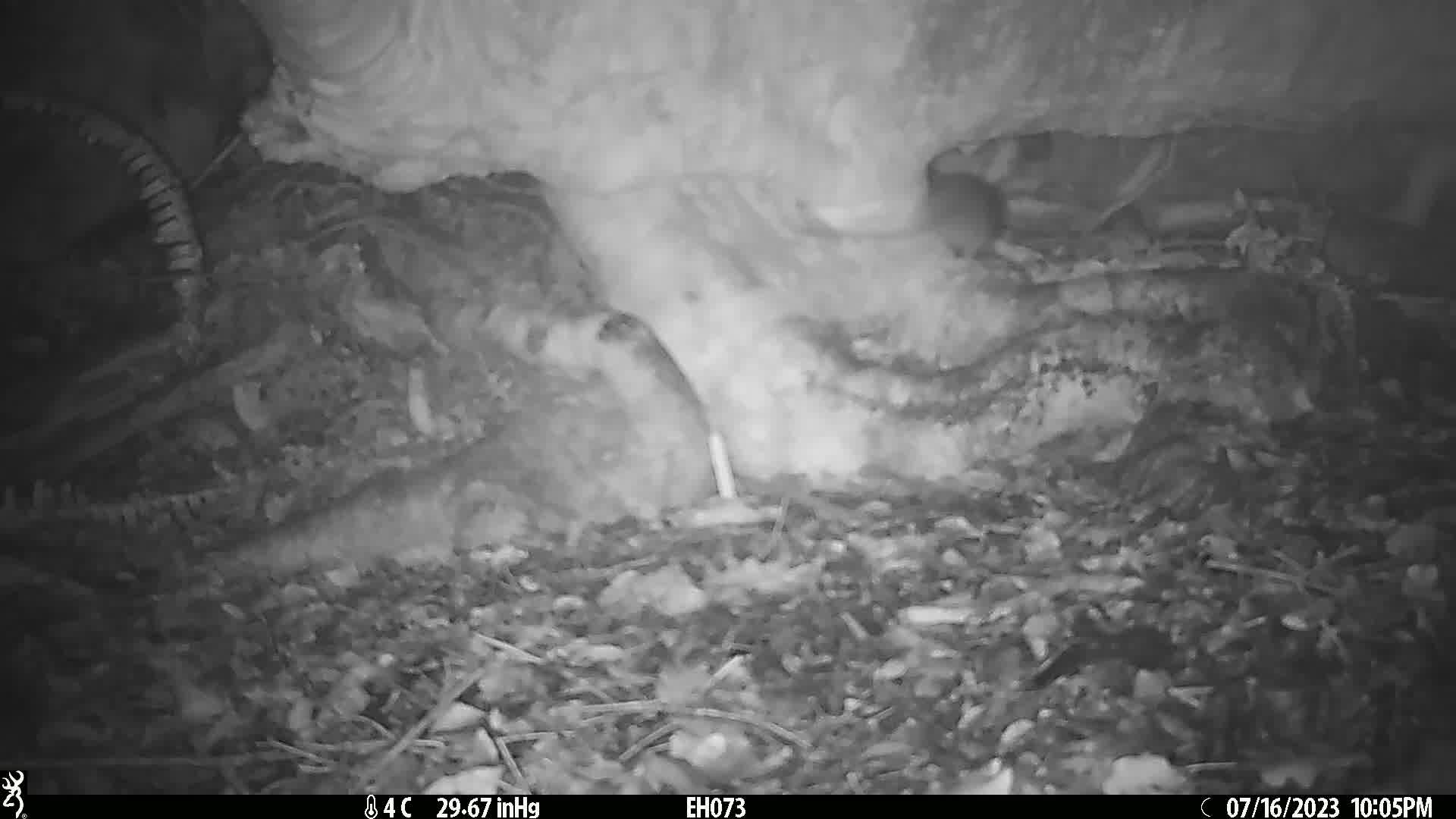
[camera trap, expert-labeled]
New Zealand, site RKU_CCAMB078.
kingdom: Animalia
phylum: Chordata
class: Mammalia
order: Rodentia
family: Muridae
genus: Rattus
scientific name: Rattus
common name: rat